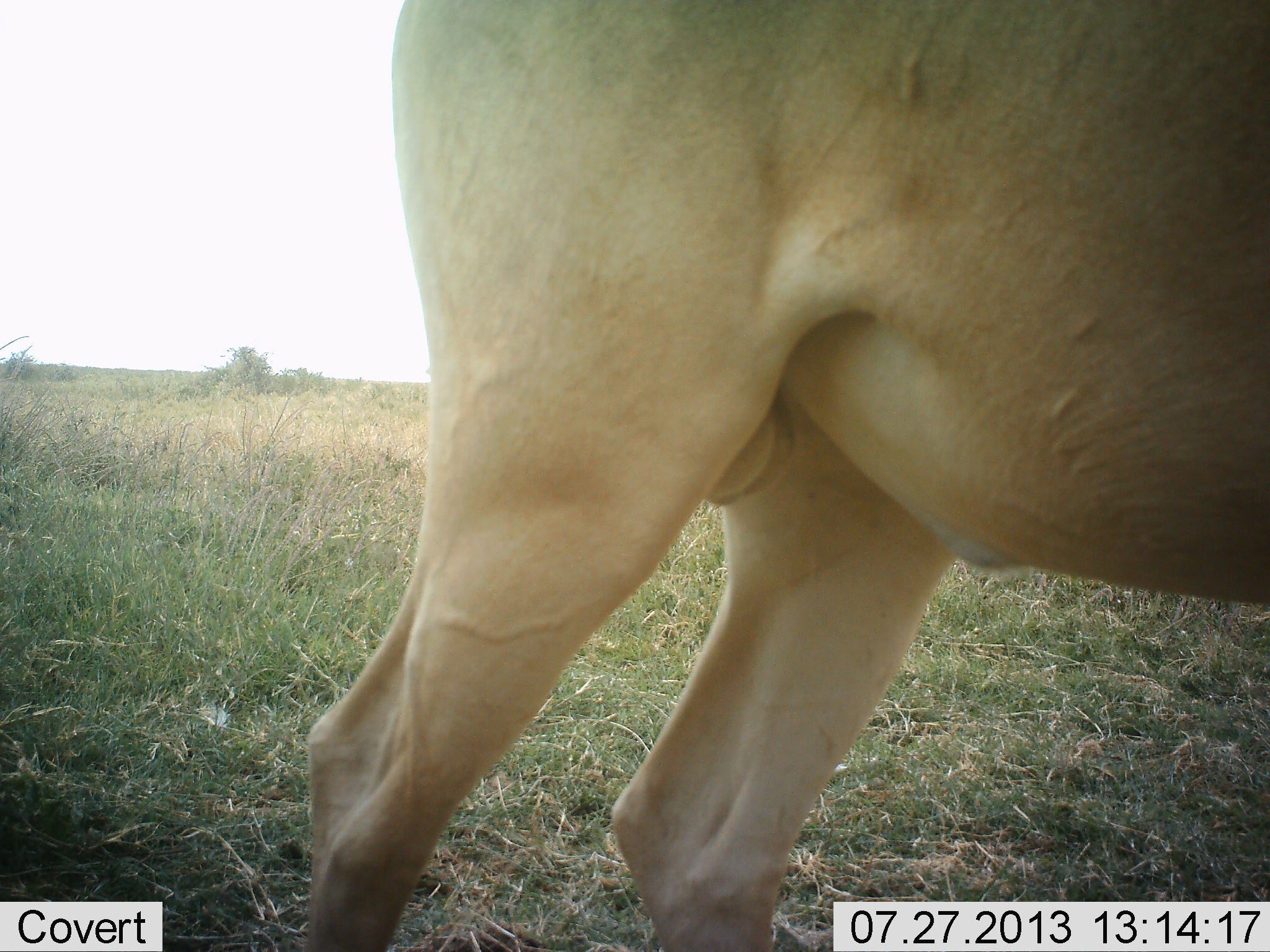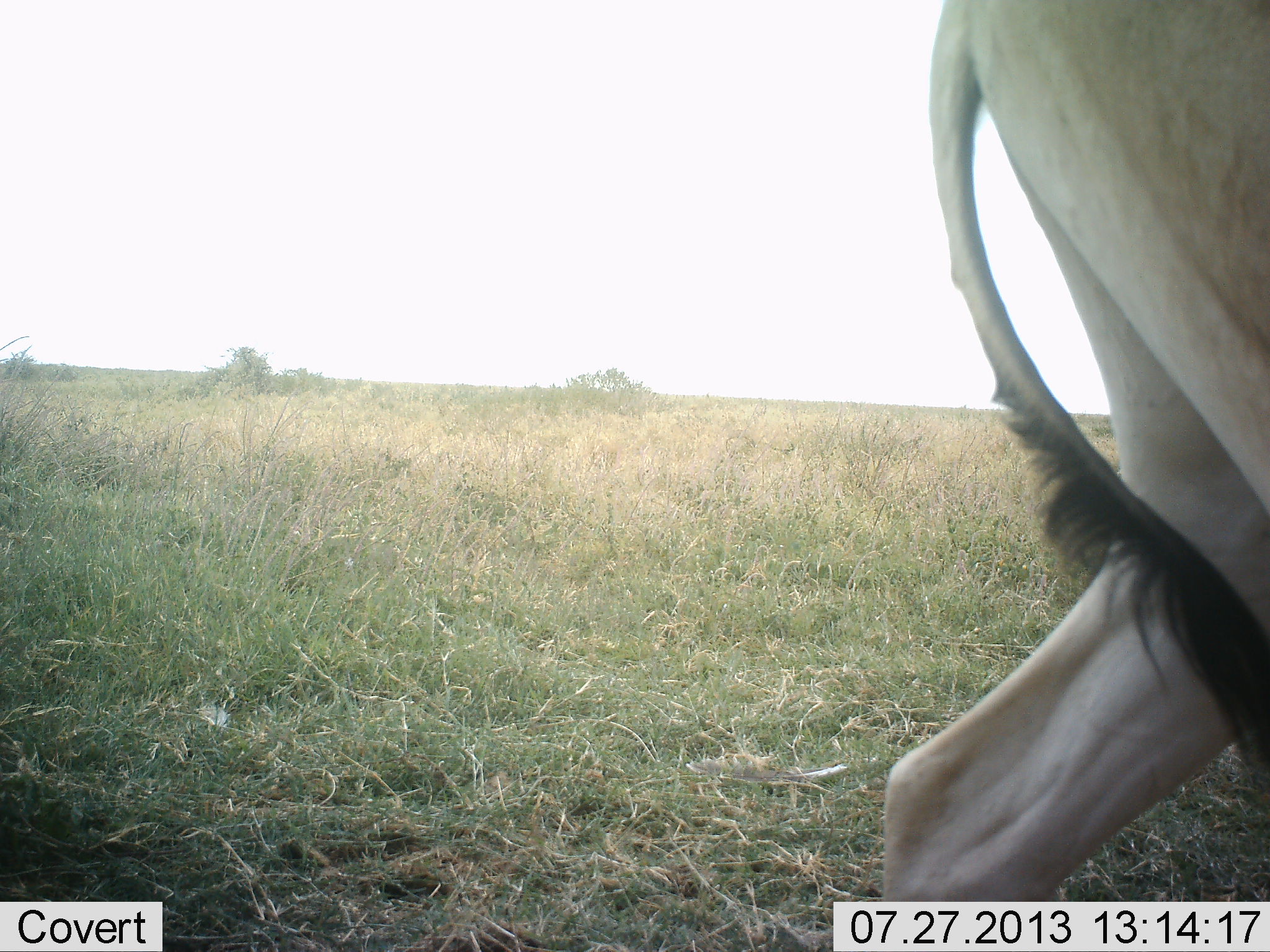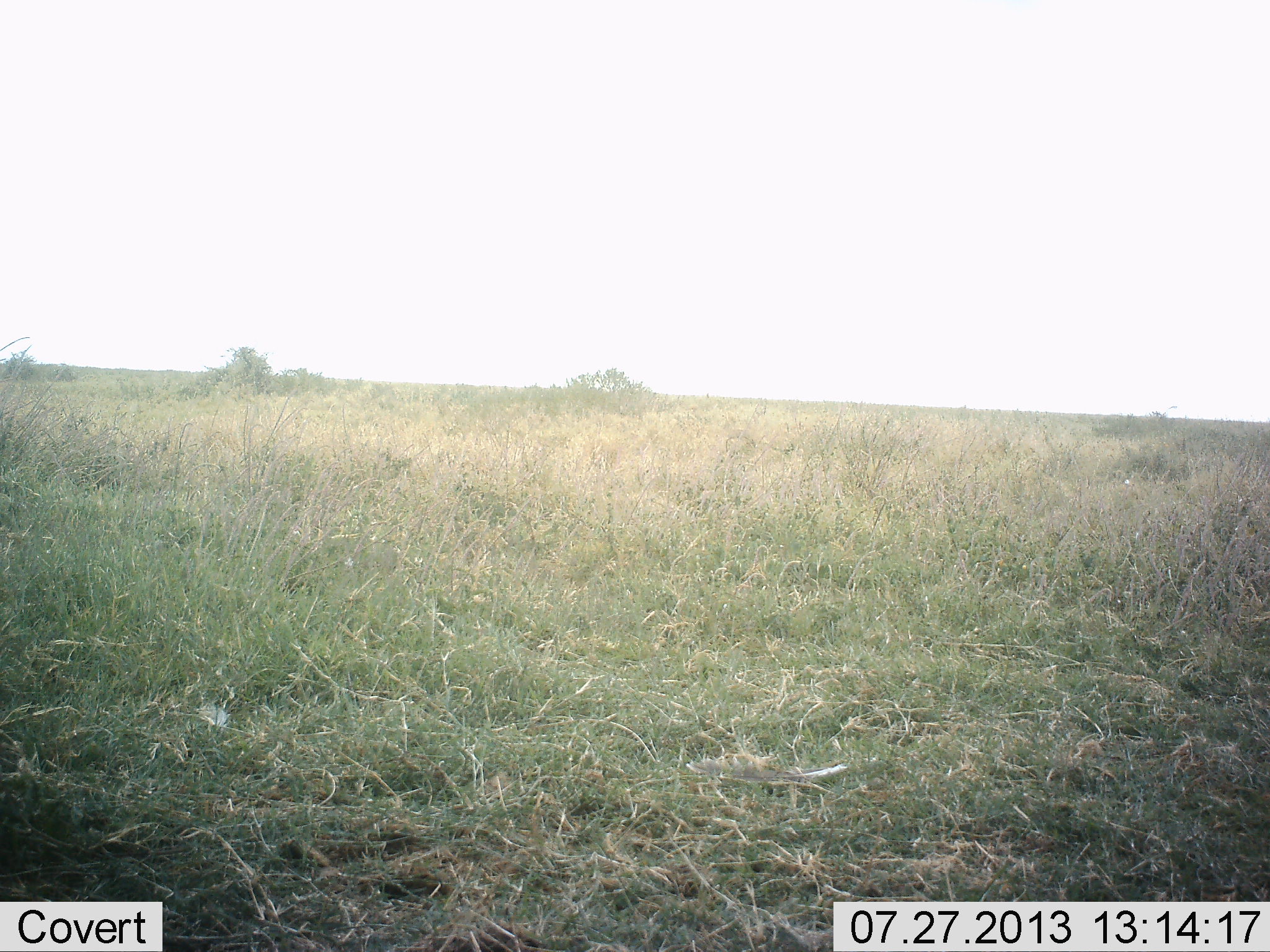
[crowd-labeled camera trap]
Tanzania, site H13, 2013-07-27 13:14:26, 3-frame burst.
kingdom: Animalia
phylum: Chordata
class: Mammalia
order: Artiodactyla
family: Bovidae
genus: Alcelaphus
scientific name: Alcelaphus buselaphus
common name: hartebeest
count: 1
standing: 12%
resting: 0%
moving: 92%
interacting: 0%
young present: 0%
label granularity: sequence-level